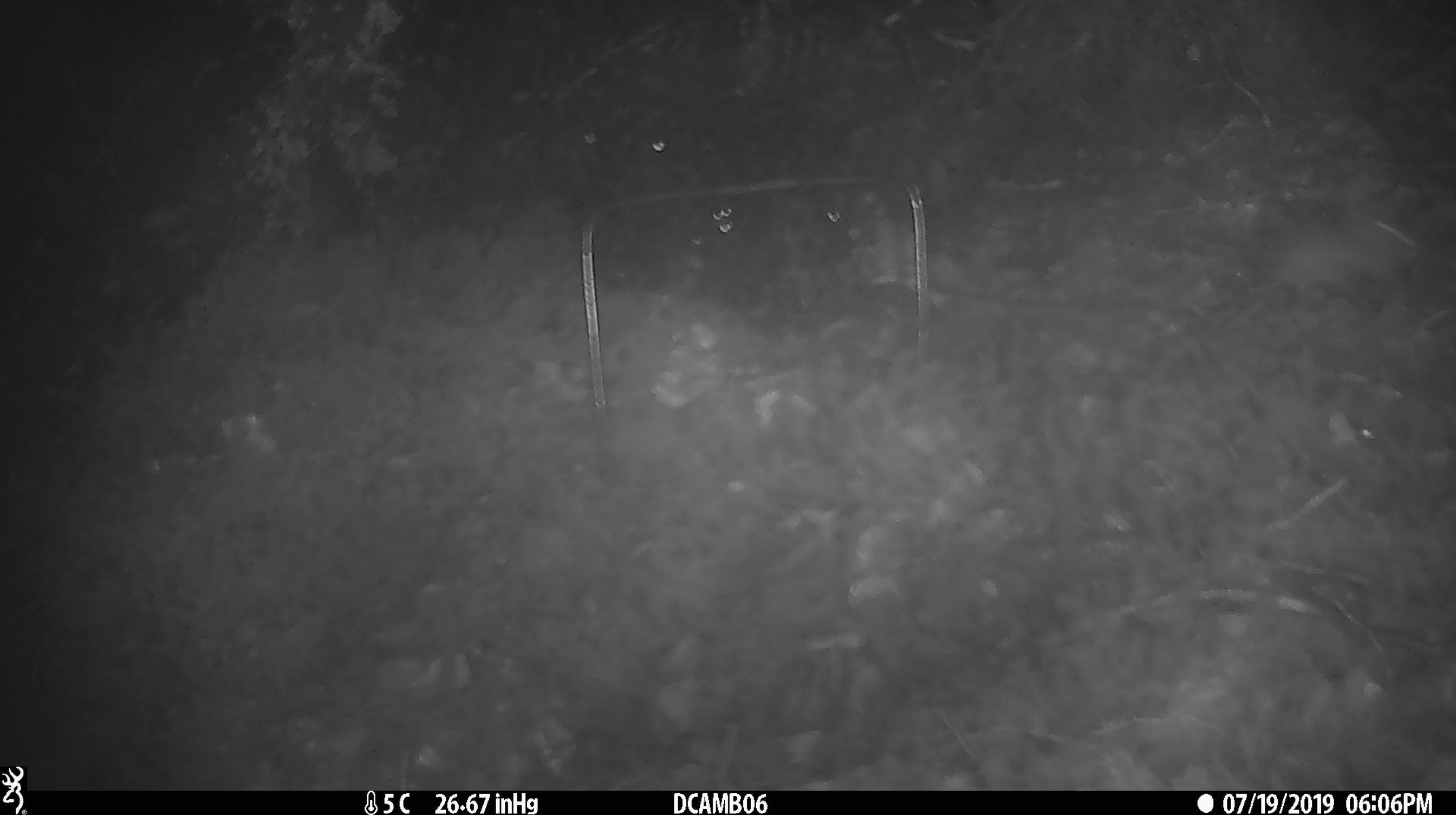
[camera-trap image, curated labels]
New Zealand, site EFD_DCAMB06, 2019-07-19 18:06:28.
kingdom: Animalia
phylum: Chordata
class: Mammalia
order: Rodentia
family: Muridae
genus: Mus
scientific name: Mus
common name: mouse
Mouse (Mus).